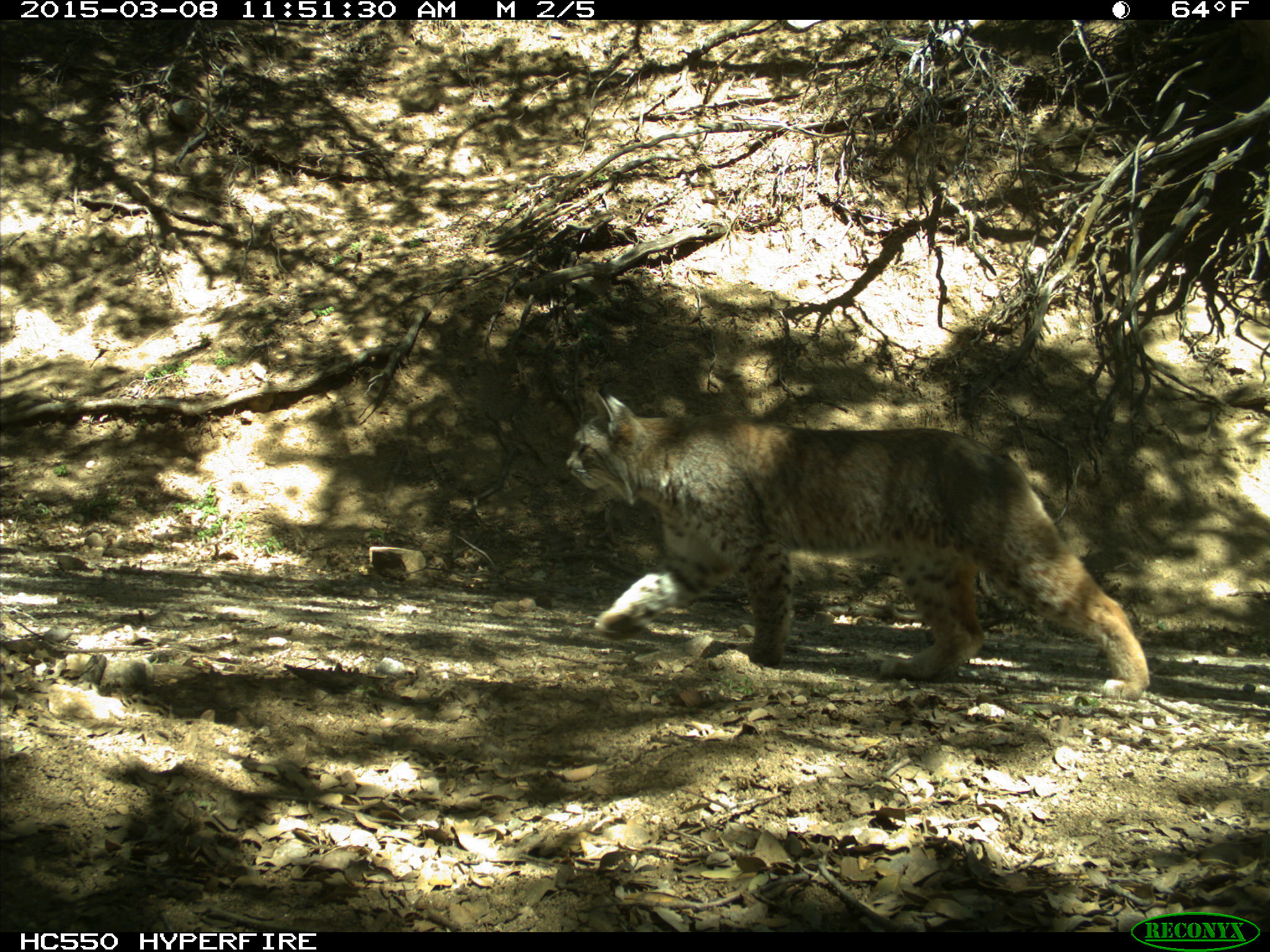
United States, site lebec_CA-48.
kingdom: Animalia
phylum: Chordata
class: Mammalia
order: Carnivora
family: Felidae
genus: Lynx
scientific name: Lynx rufus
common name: bobcat